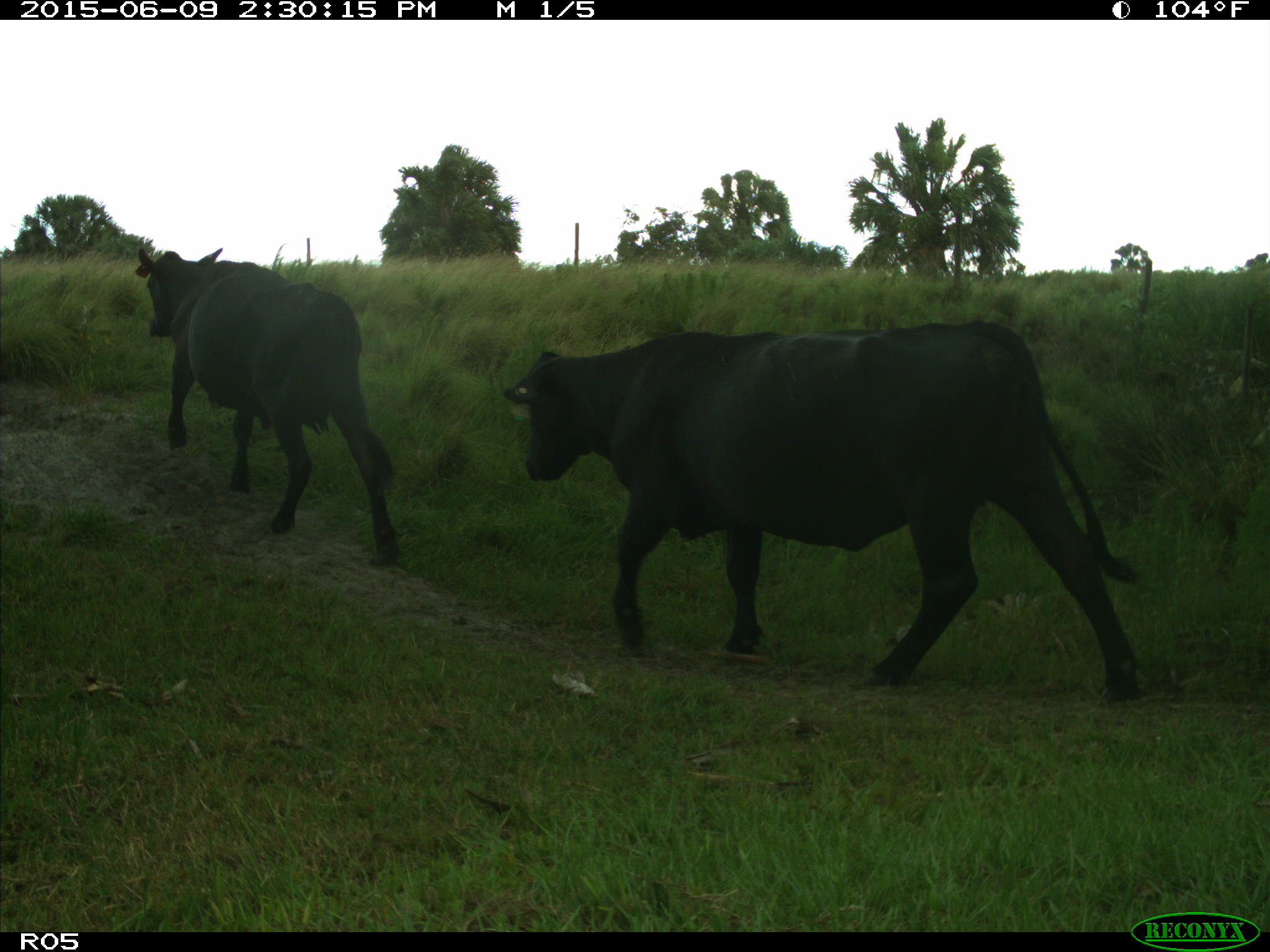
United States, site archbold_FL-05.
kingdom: Animalia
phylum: Chordata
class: Mammalia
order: Artiodactyla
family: Bovidae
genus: Bos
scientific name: Bos taurus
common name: domestic cow